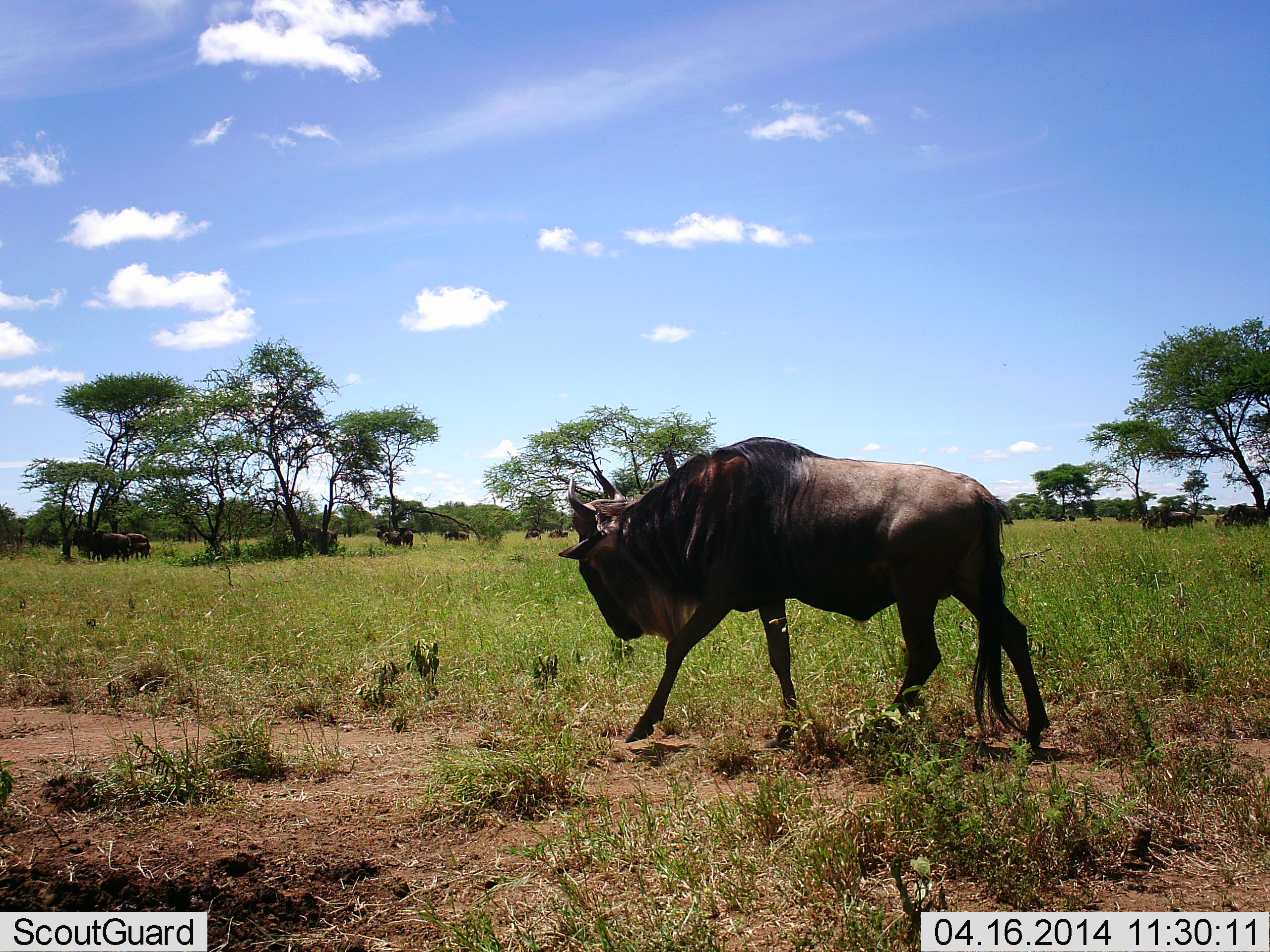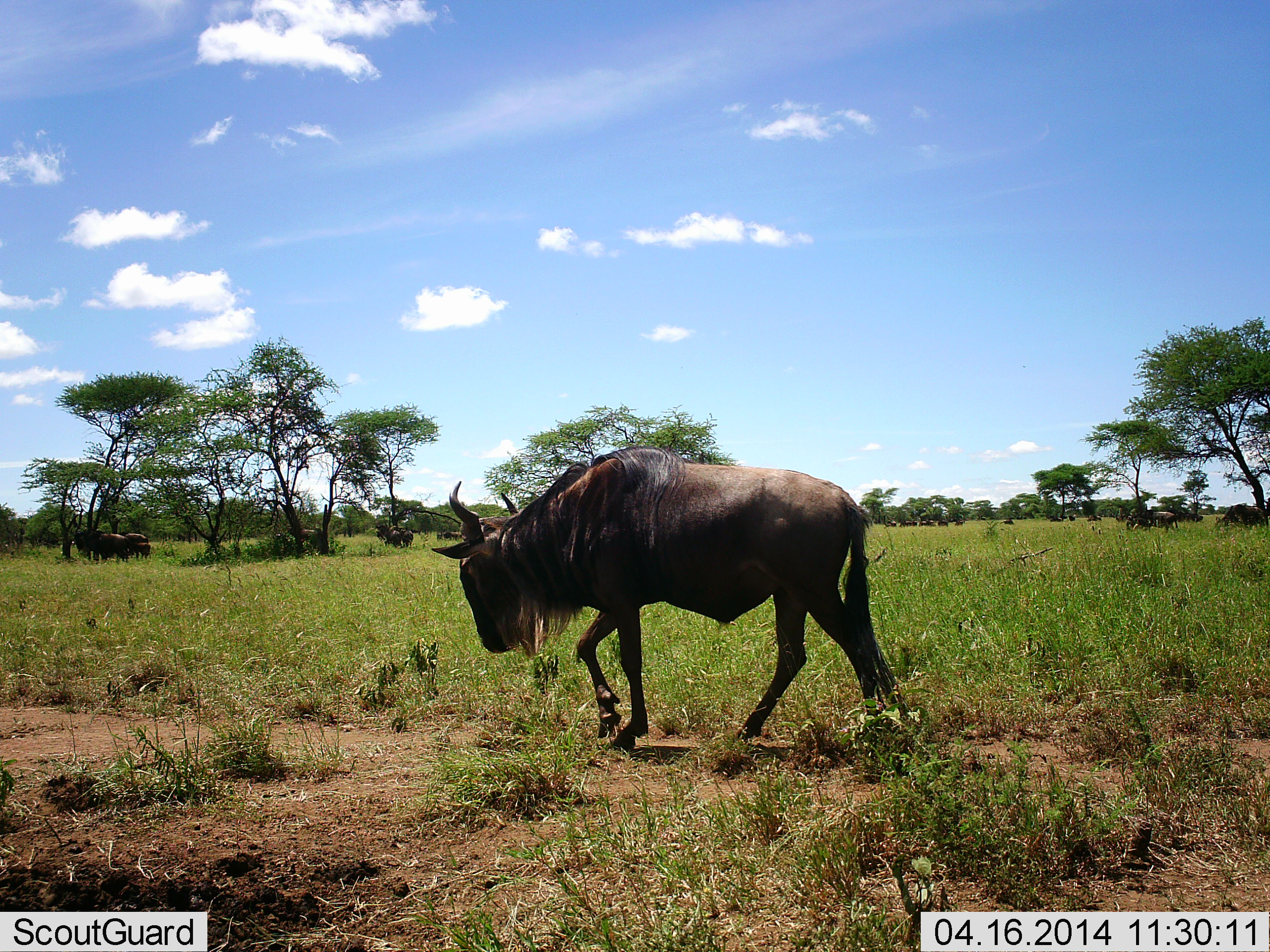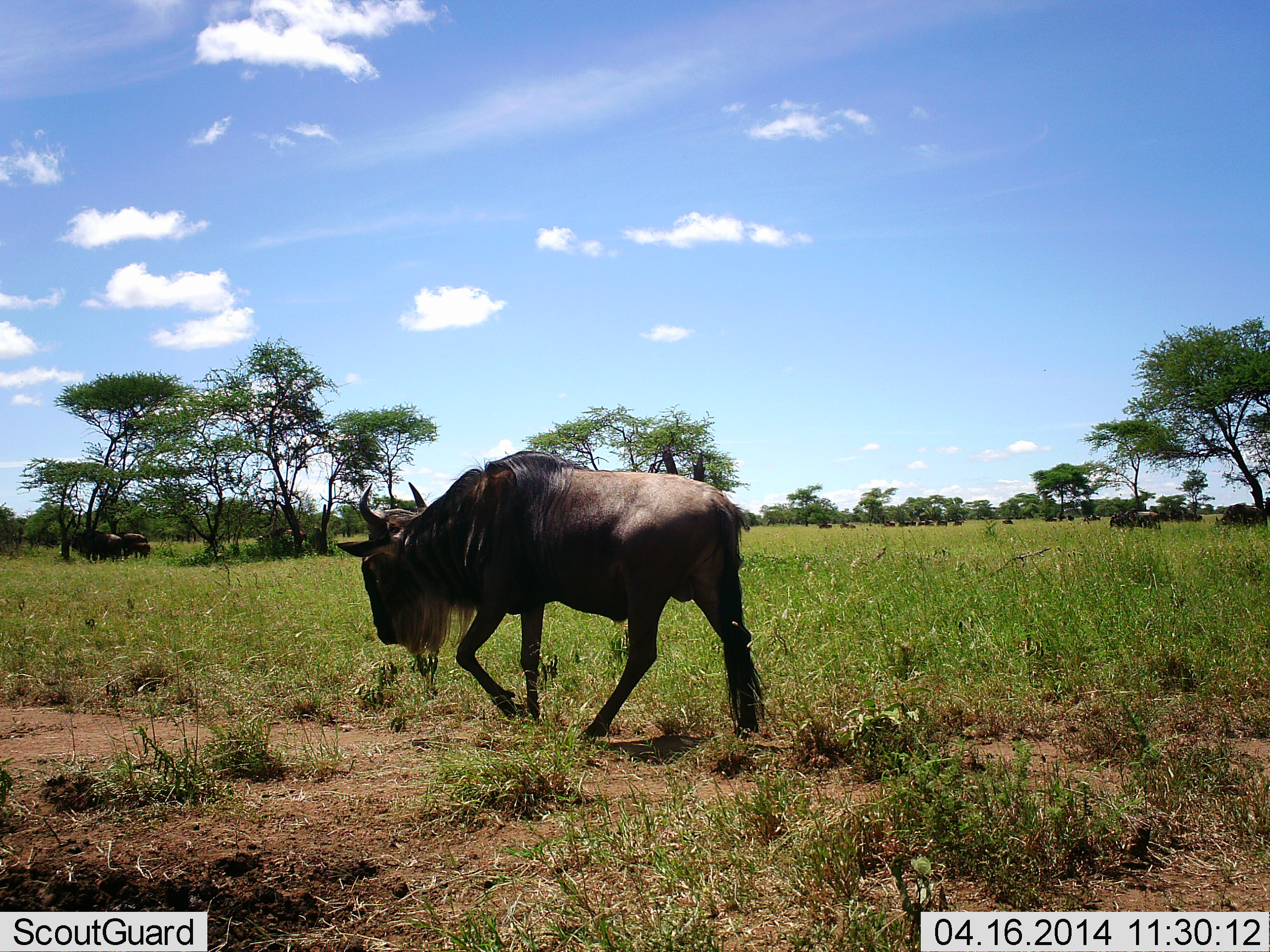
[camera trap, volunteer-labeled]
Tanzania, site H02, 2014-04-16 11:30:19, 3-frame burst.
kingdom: Animalia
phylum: Chordata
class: Mammalia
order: Artiodactyla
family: Bovidae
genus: Connochaetes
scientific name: Connochaetes taurinus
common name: blue wildebeest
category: wildebeest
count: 7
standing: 60%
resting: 0%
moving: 100%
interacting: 0%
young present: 0%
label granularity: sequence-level